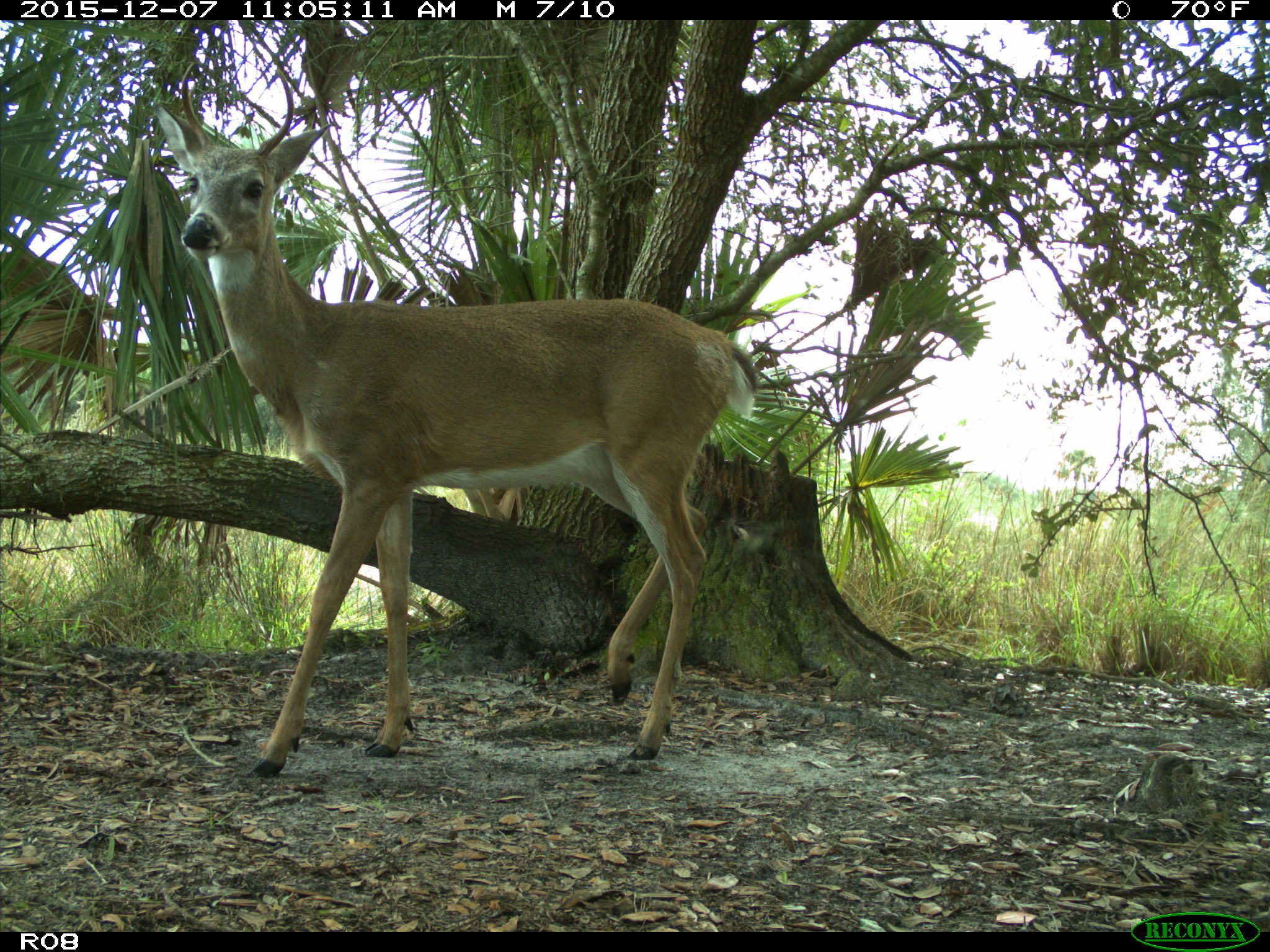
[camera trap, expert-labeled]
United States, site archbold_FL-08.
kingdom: Animalia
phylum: Chordata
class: Mammalia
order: Artiodactyla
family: Cervidae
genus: Odocoileus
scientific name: Odocoileus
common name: deer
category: unidentified deer